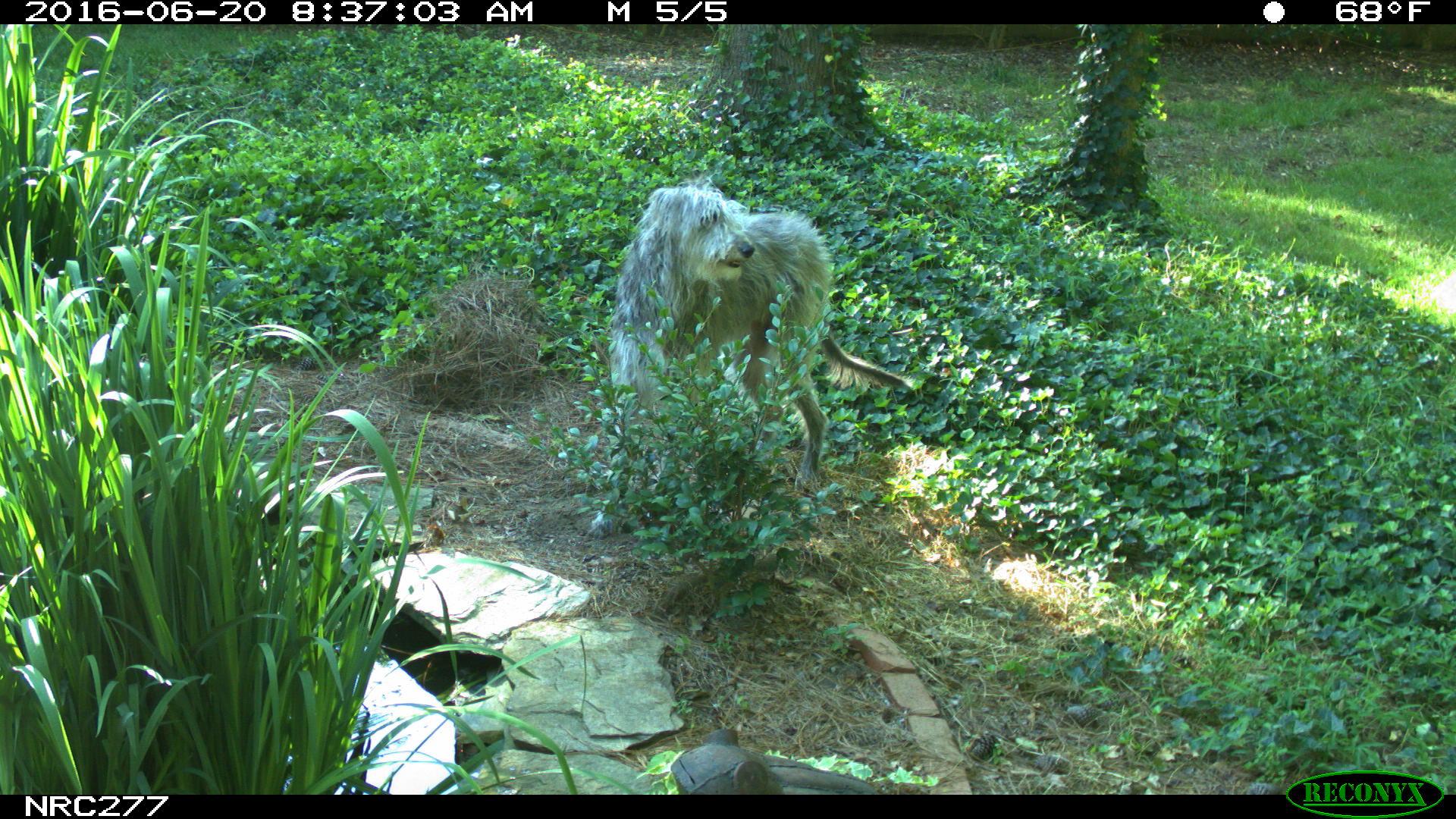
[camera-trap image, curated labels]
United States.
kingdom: Animalia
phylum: Chordata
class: Mammalia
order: Carnivora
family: Canidae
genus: Canis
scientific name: Canis familiaris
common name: domestic dog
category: Dog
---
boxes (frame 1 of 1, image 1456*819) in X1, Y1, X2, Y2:
Dog: 600, 175, 915, 496